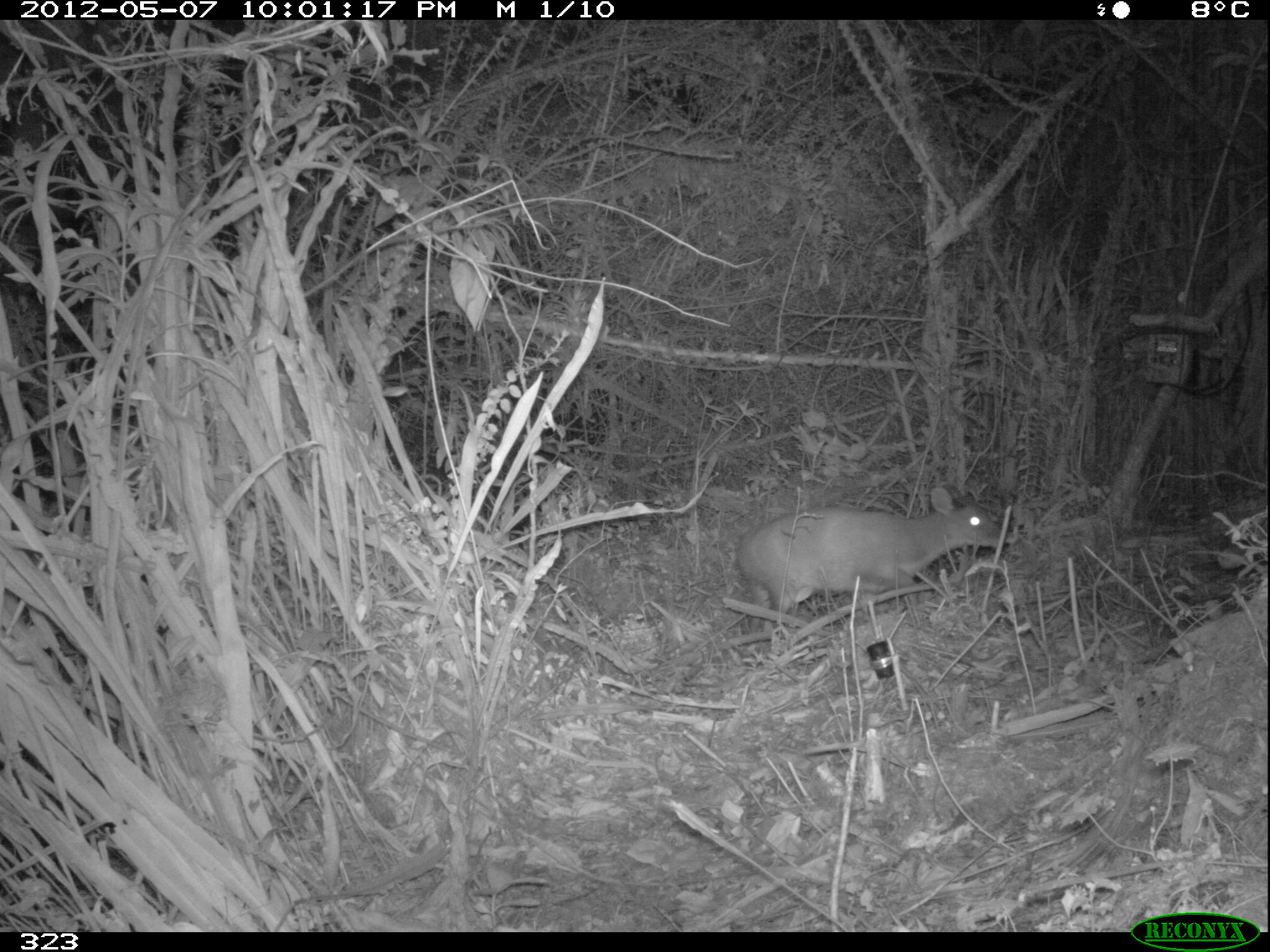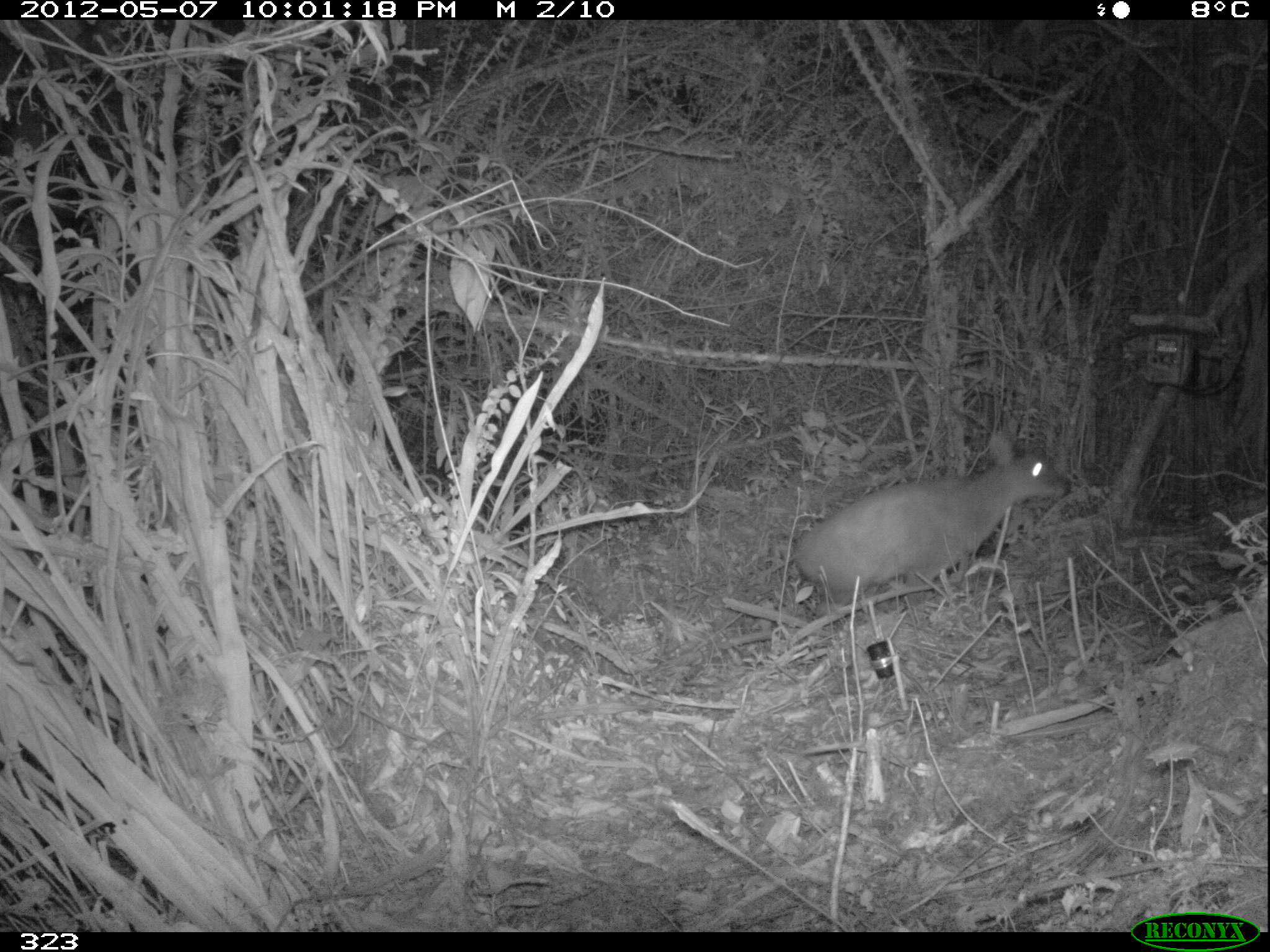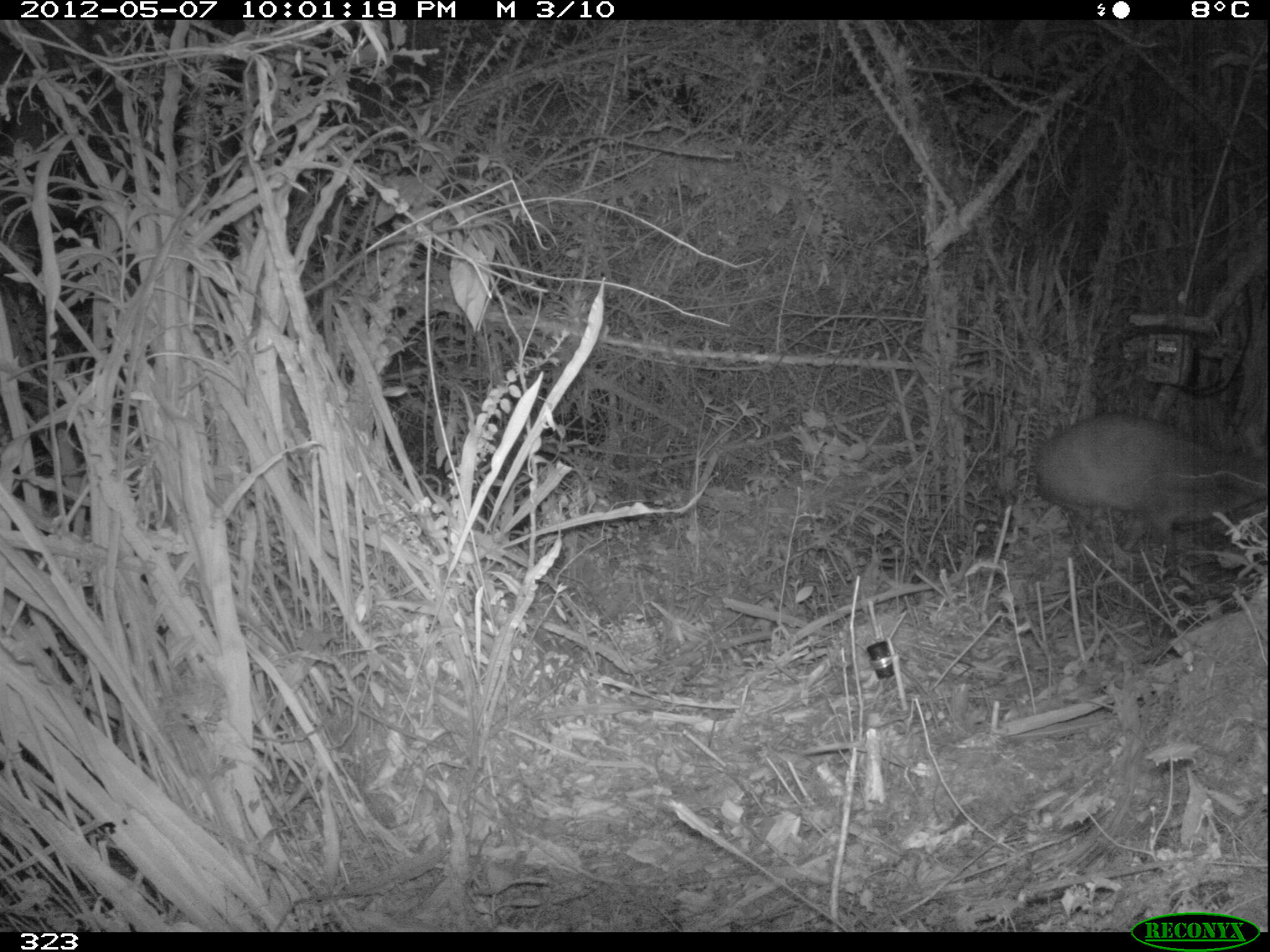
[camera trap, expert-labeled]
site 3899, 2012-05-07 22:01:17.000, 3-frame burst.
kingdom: Animalia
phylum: Chordata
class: Mammalia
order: Artiodactyla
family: Cervidae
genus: Mazama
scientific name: Mazama chunyi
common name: dwarf brocket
Mazama chunyi (dwarf brocket).